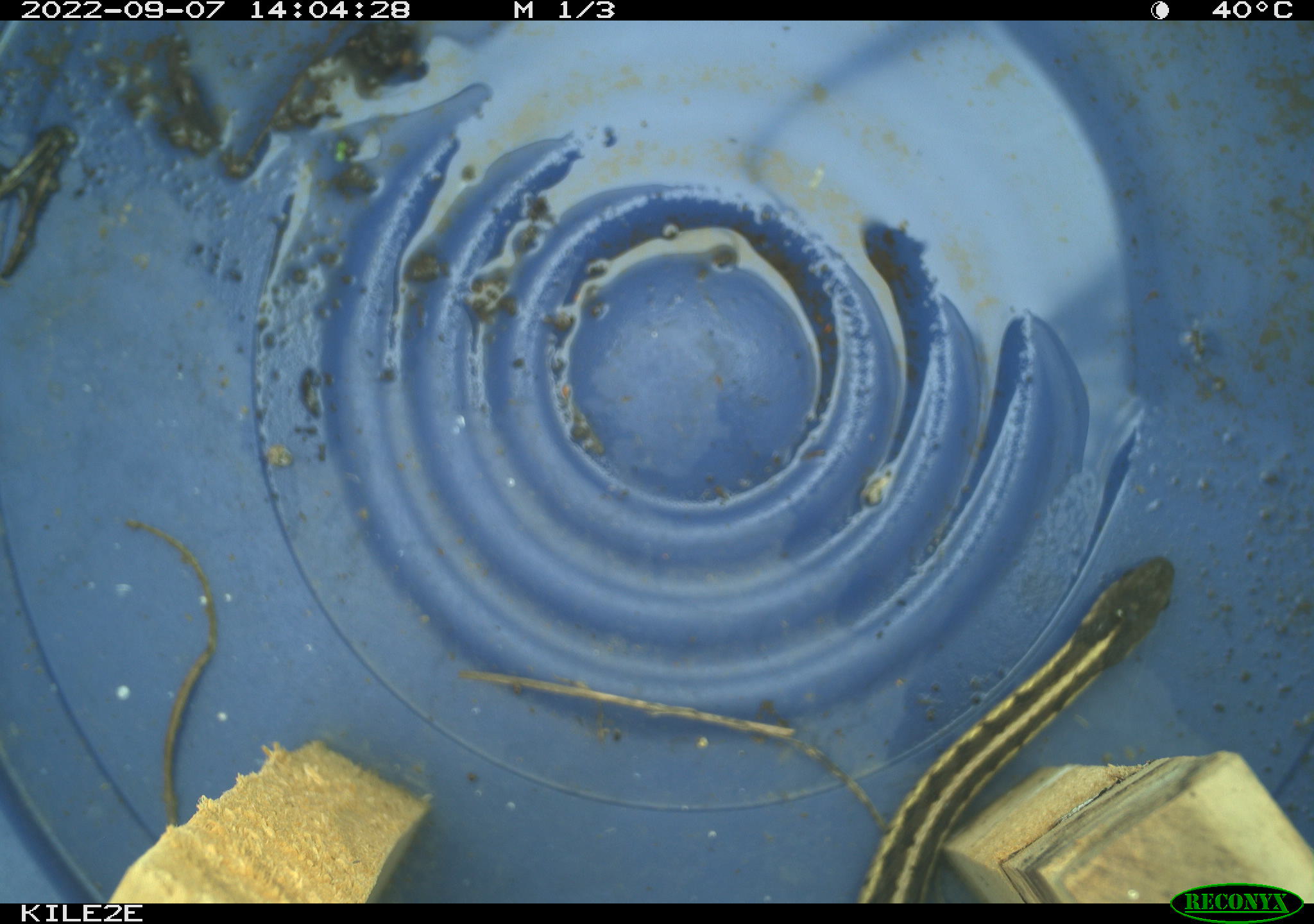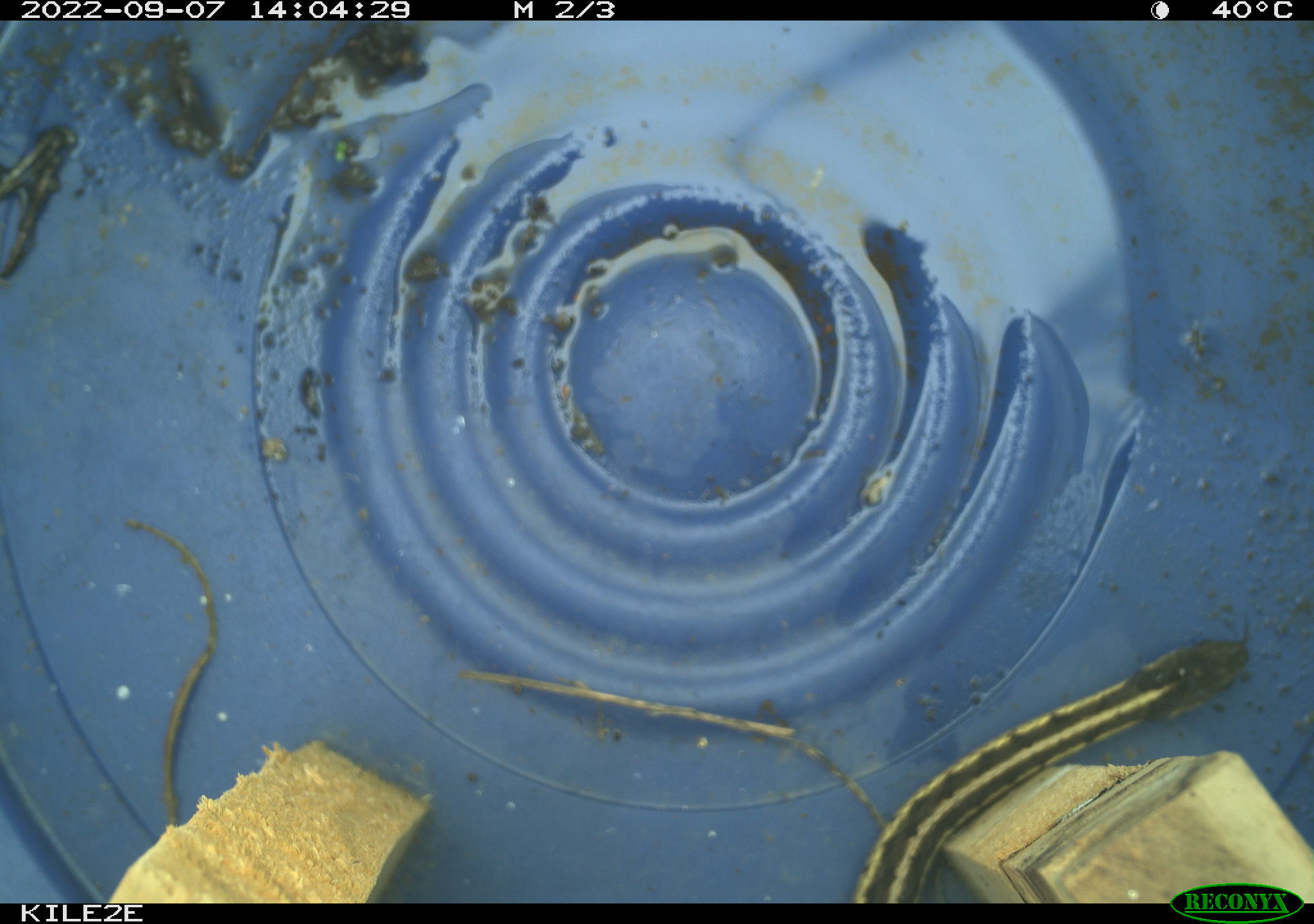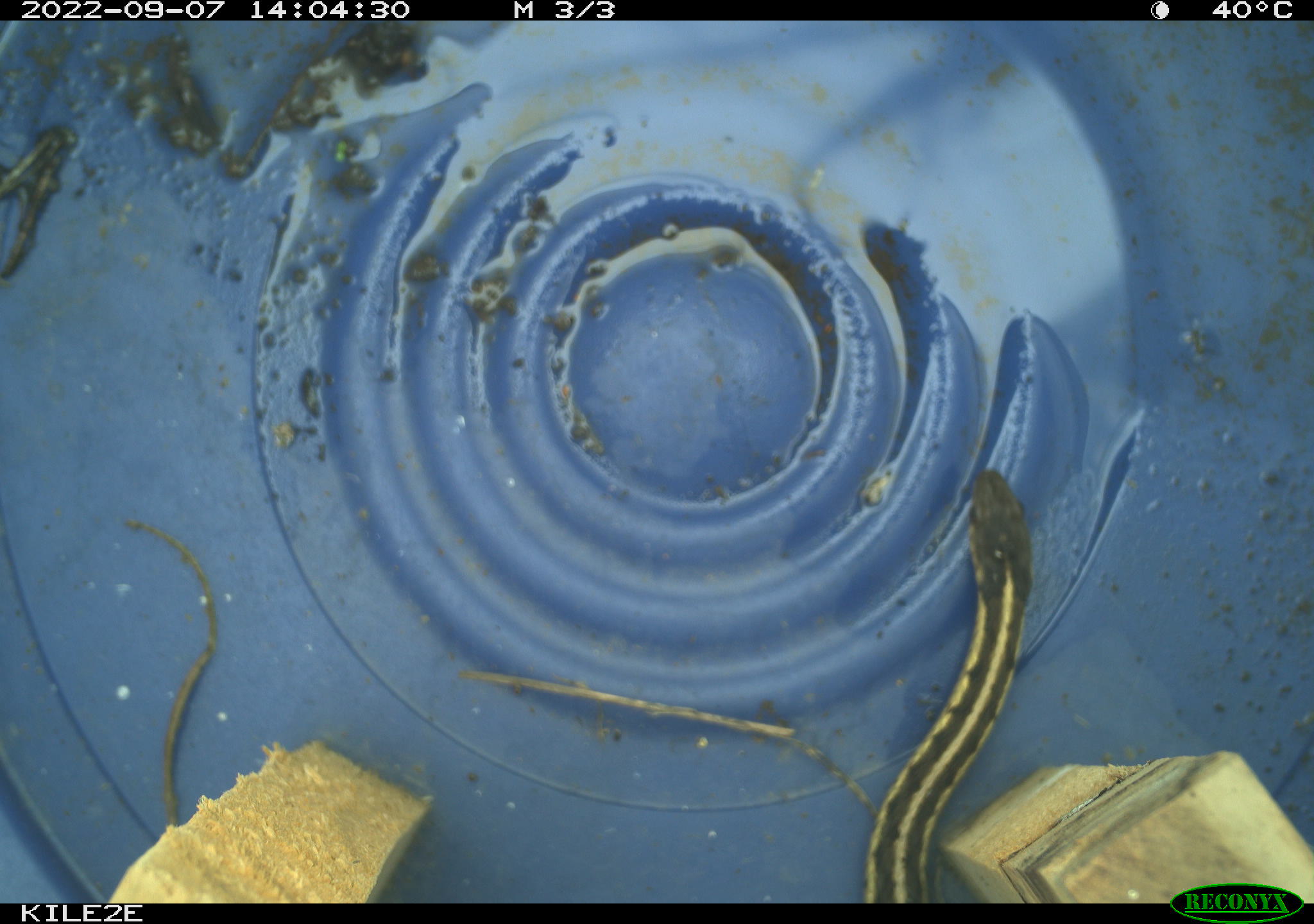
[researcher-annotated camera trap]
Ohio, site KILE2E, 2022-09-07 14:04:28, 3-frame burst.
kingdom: Animalia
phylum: Chordata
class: Reptilia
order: Squamata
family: Colubridae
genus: Thamnophis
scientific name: Thamnophis sirtalis sirtalis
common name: eastern gartersnake